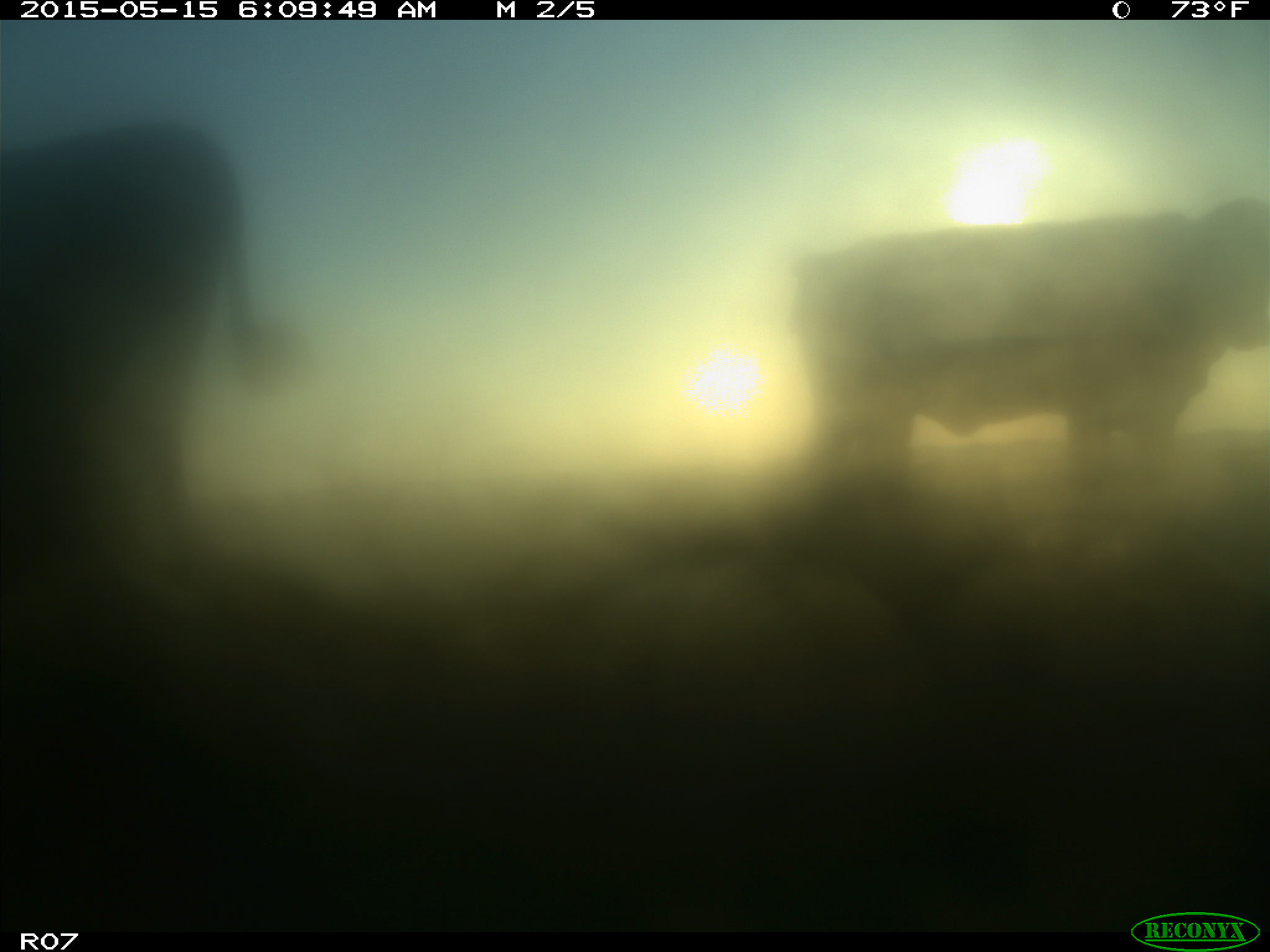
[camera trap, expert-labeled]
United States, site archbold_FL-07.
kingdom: Animalia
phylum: Chordata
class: Mammalia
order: Artiodactyla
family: Bovidae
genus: Bos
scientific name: Bos taurus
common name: domestic cow